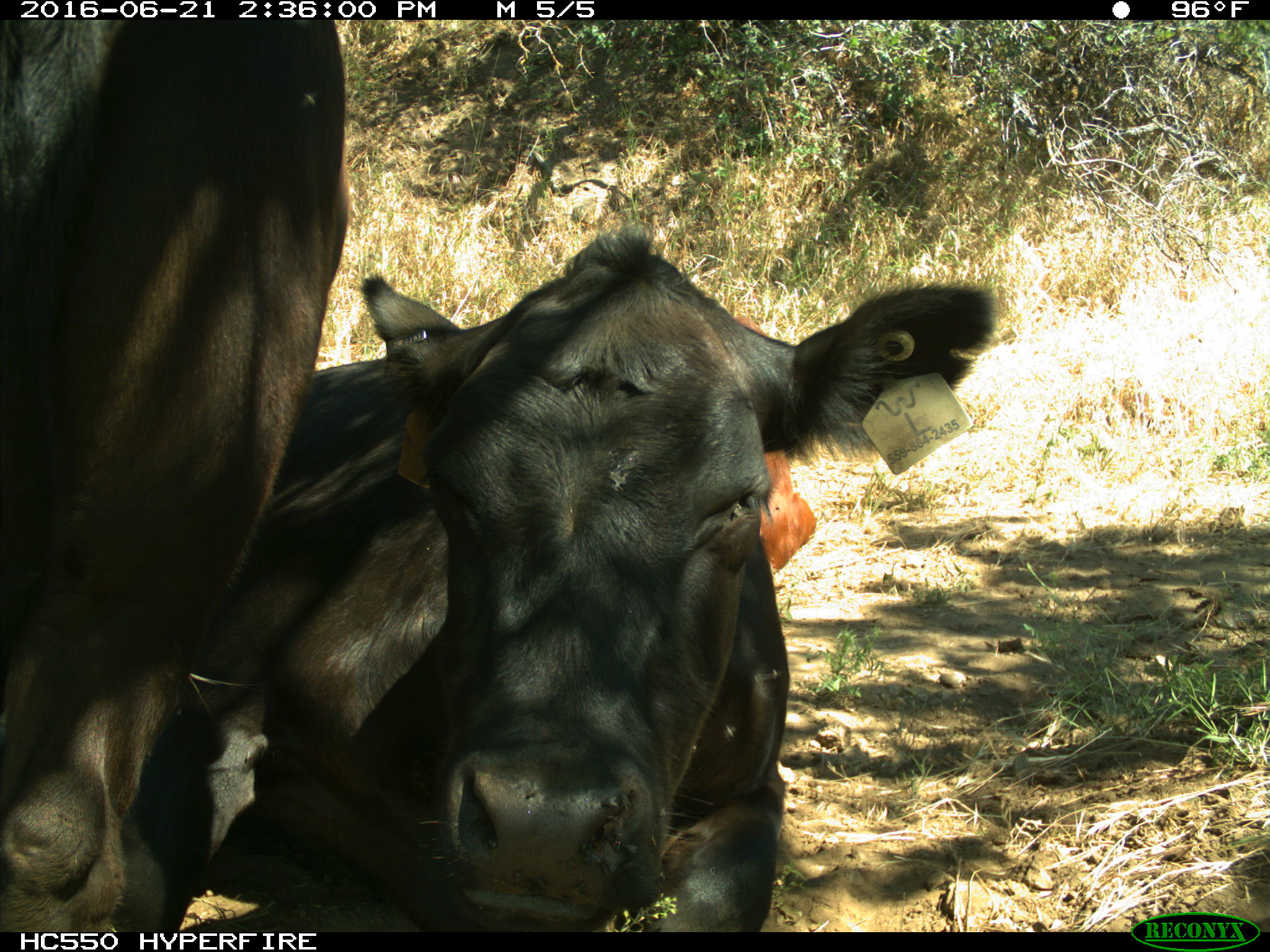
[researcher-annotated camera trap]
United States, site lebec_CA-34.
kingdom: Animalia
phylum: Chordata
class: Mammalia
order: Artiodactyla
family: Bovidae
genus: Bos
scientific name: Bos taurus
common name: domestic cow